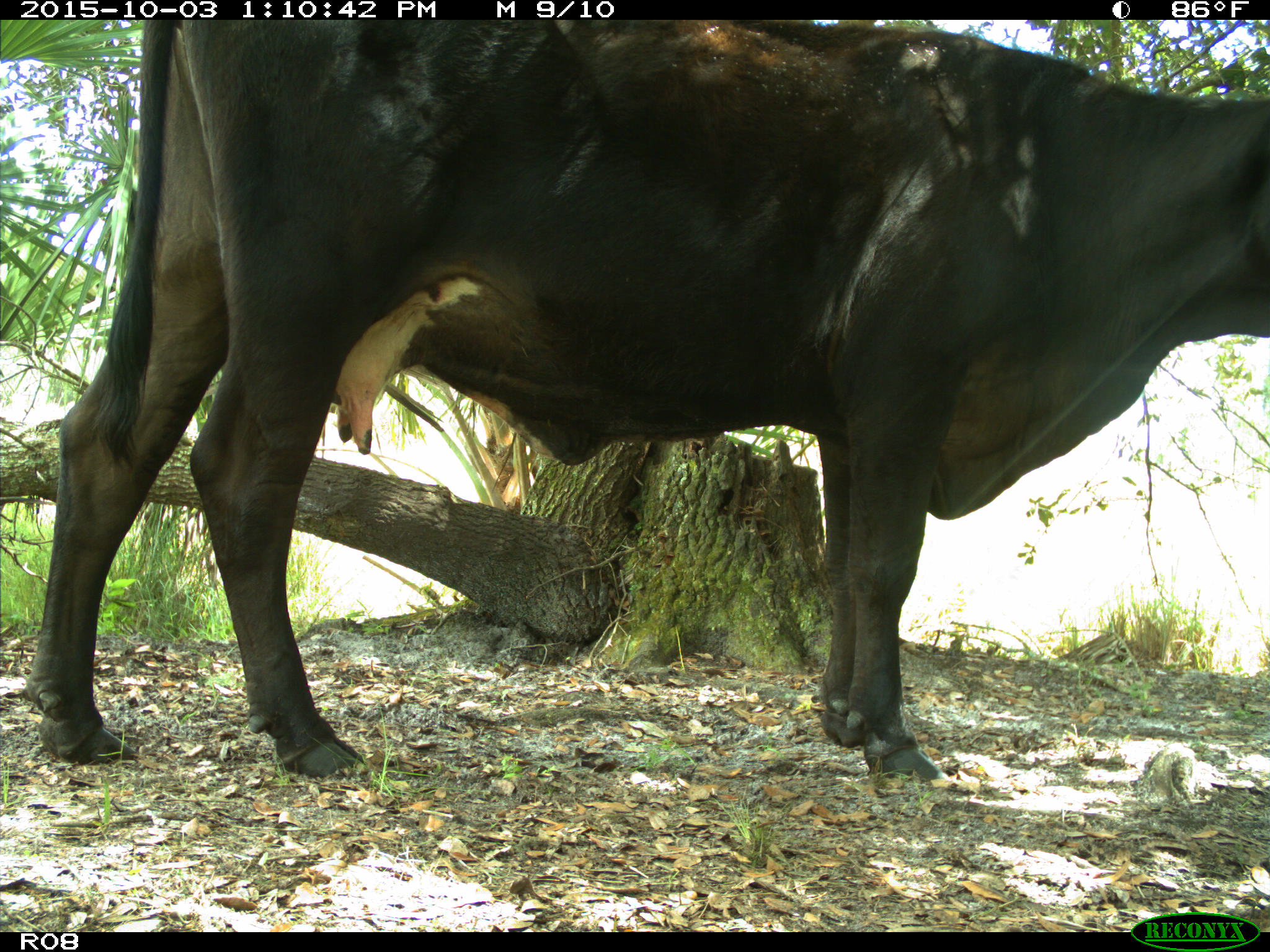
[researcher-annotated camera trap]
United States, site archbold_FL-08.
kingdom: Animalia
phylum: Chordata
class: Mammalia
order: Artiodactyla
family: Bovidae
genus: Bos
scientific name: Bos taurus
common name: domestic cow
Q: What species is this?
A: Bos taurus (domestic cow).